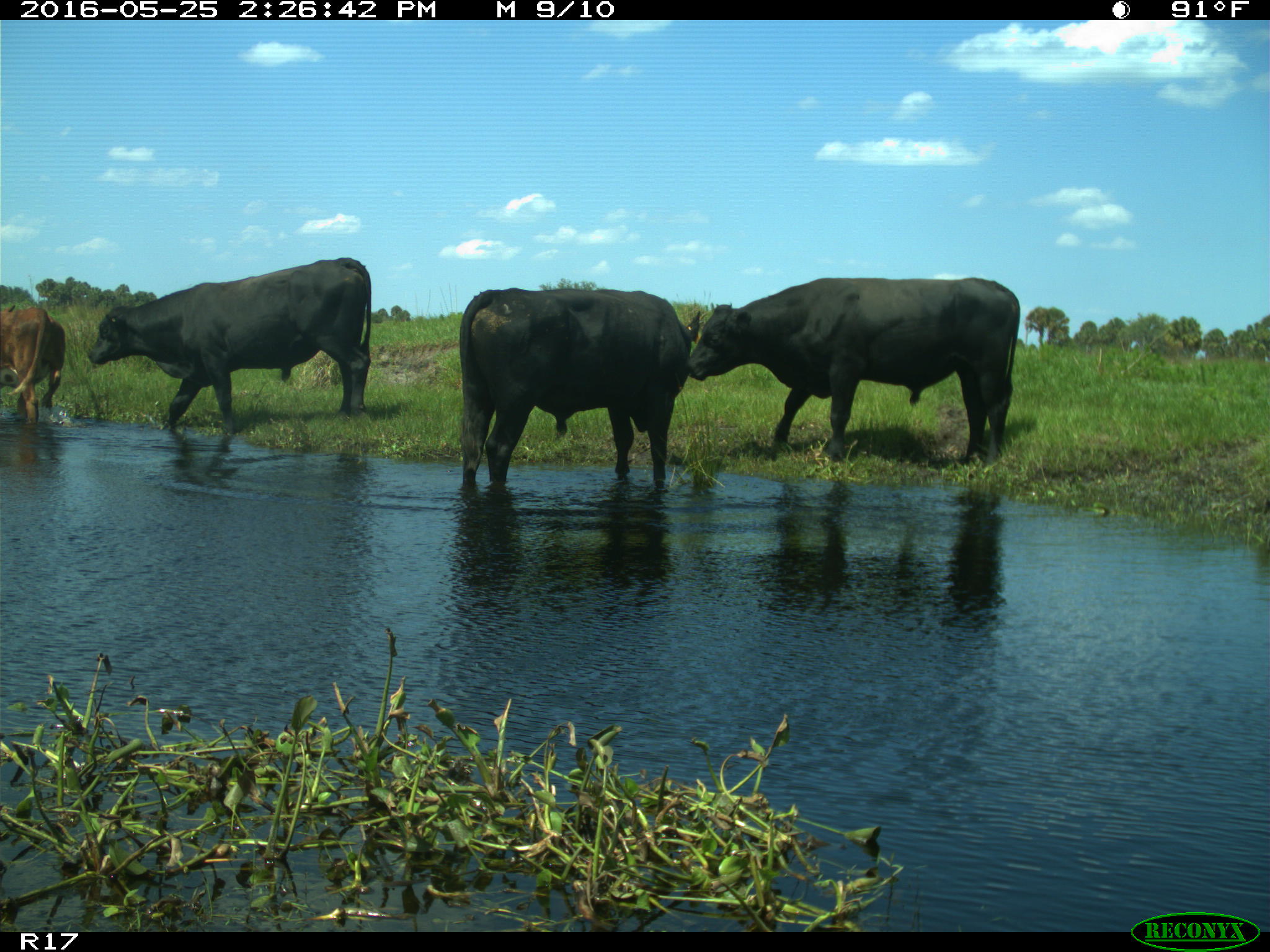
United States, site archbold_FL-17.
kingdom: Animalia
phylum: Chordata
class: Mammalia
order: Artiodactyla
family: Bovidae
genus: Bos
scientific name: Bos taurus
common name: domestic cow